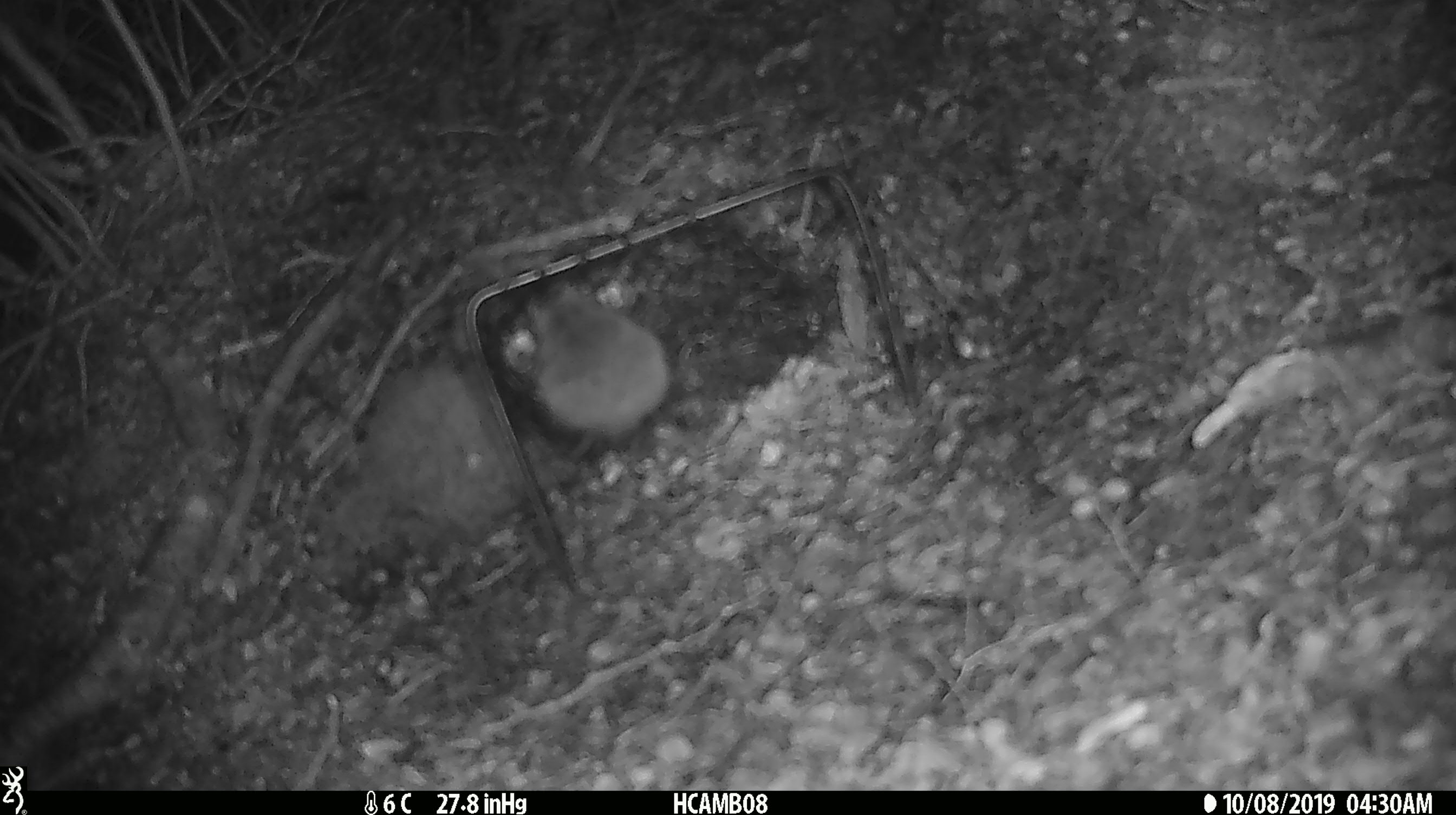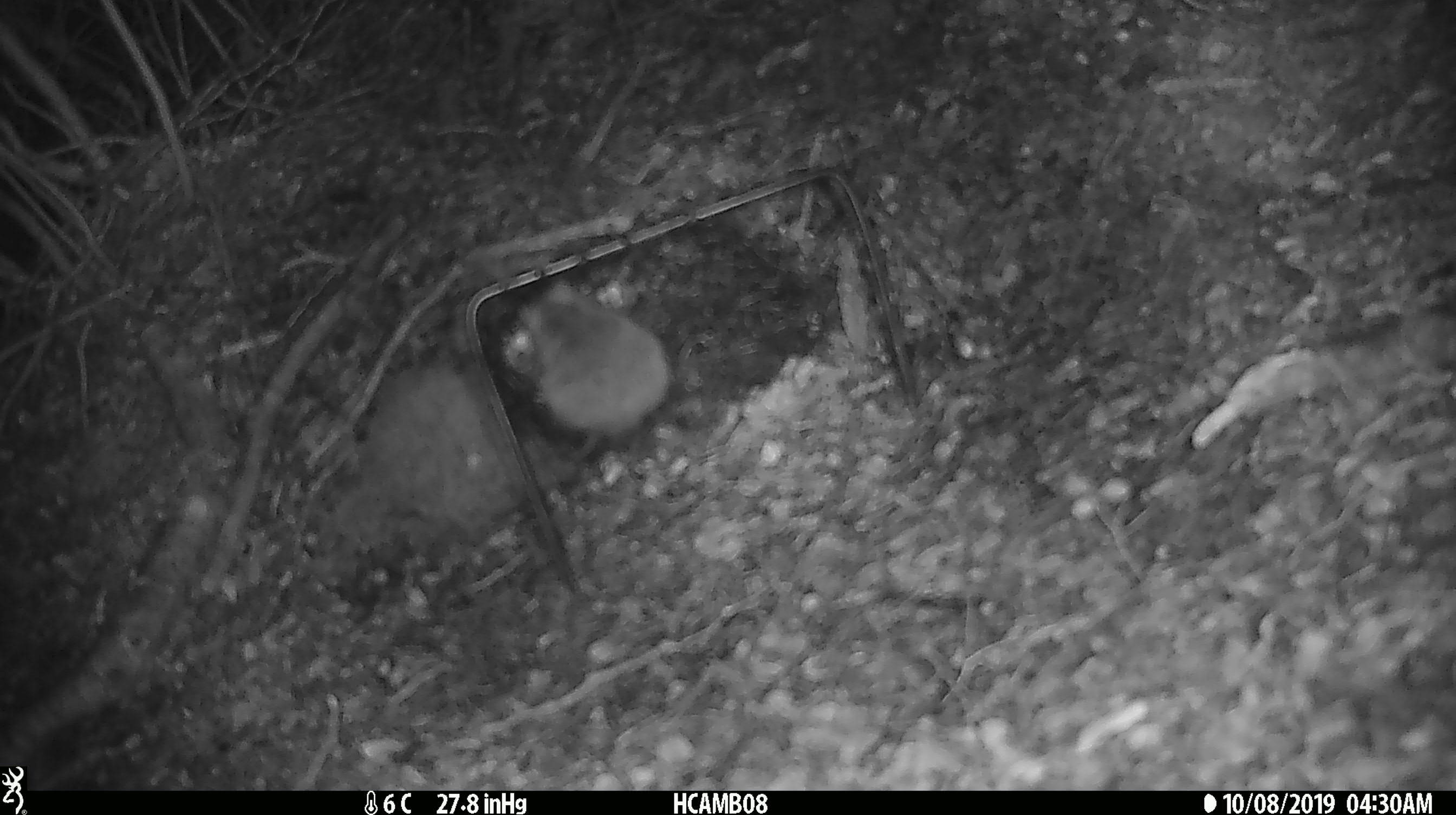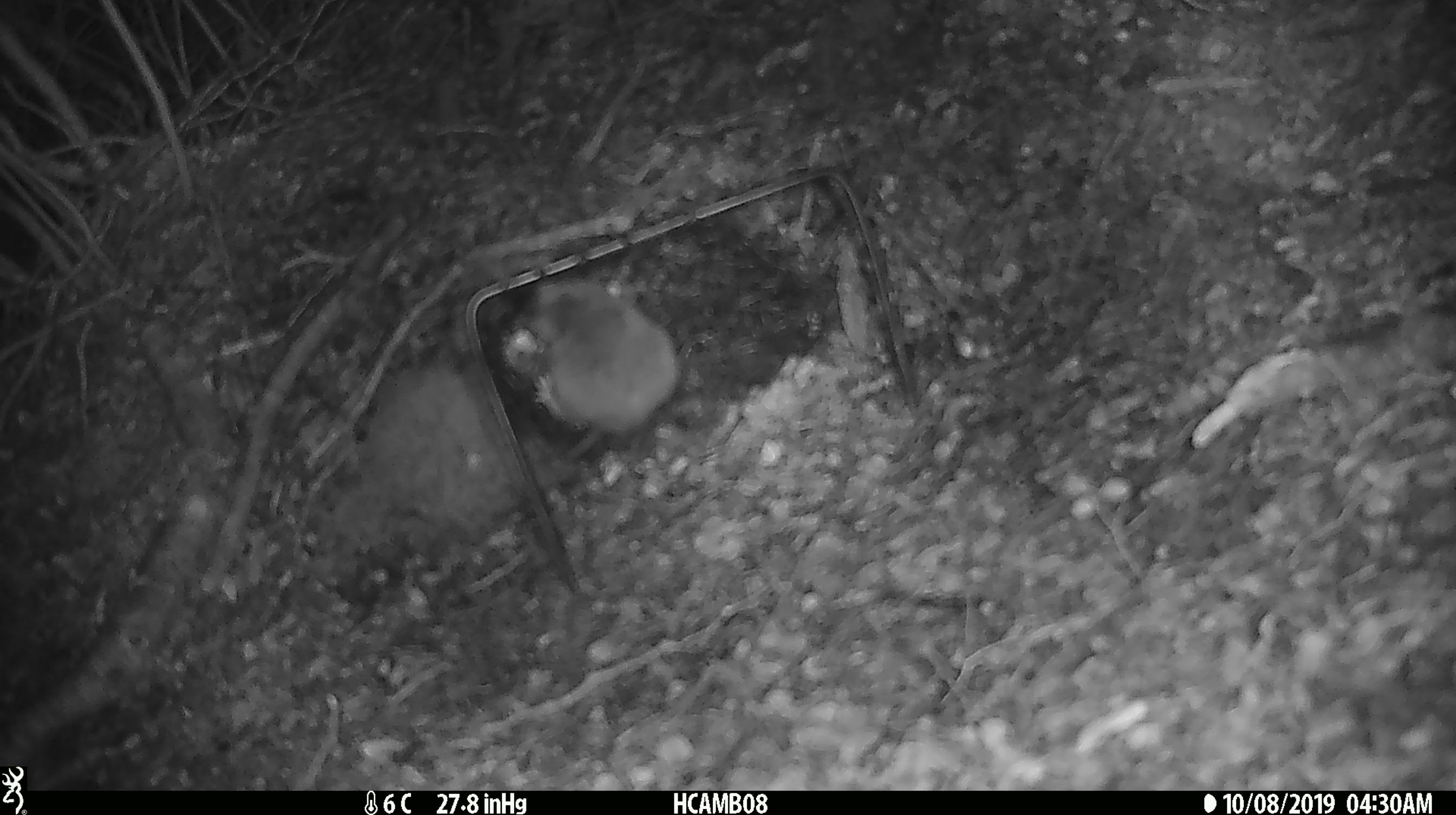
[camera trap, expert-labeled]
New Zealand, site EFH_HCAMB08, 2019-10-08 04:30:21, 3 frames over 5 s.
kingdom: Animalia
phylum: Chordata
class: Mammalia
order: Rodentia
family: Muridae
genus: Mus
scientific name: Mus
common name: mouse